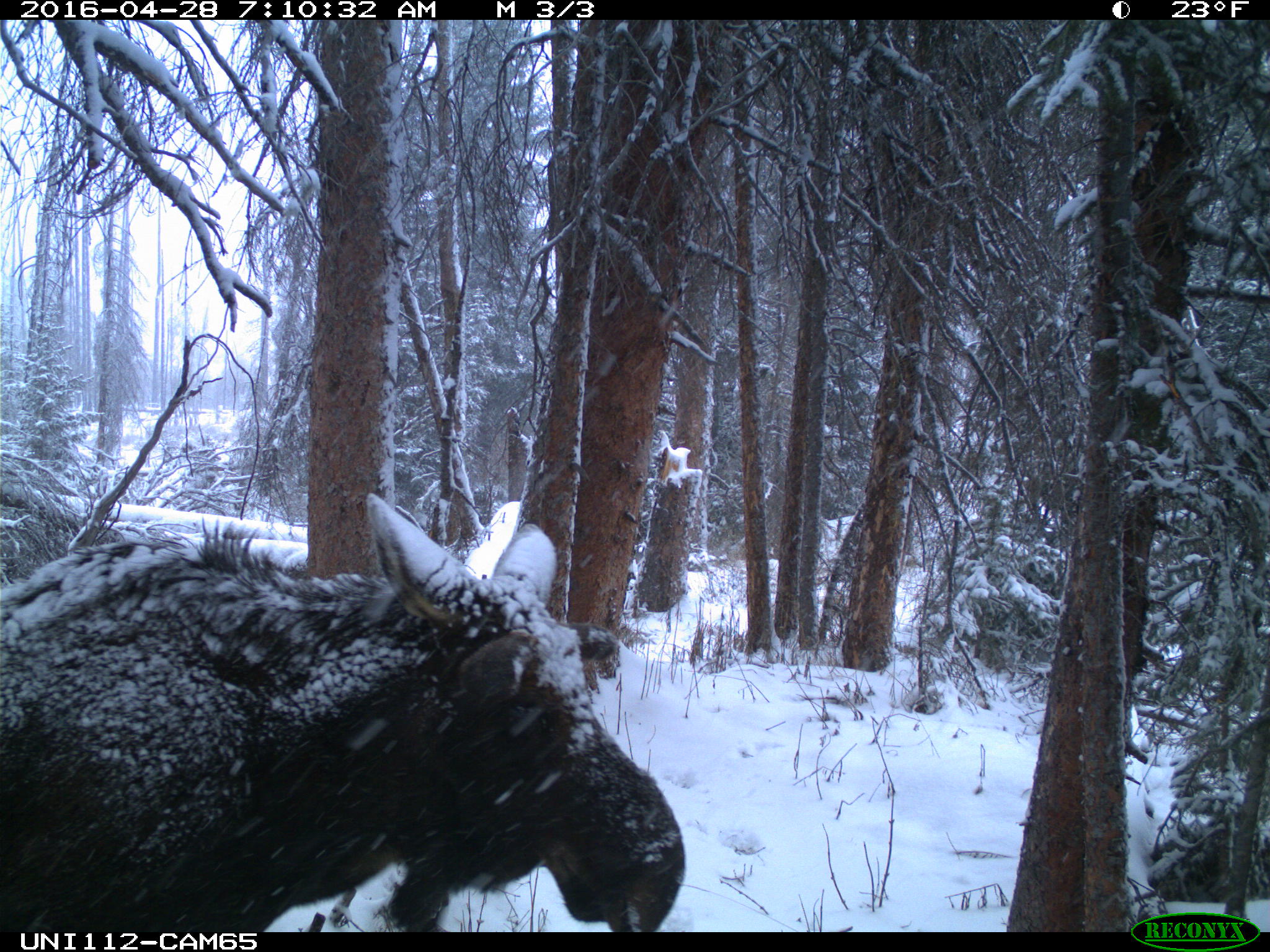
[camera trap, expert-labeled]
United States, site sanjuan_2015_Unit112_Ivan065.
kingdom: Animalia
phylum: Chordata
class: Mammalia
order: Artiodactyla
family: Cervidae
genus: Alces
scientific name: Alces alces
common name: moose